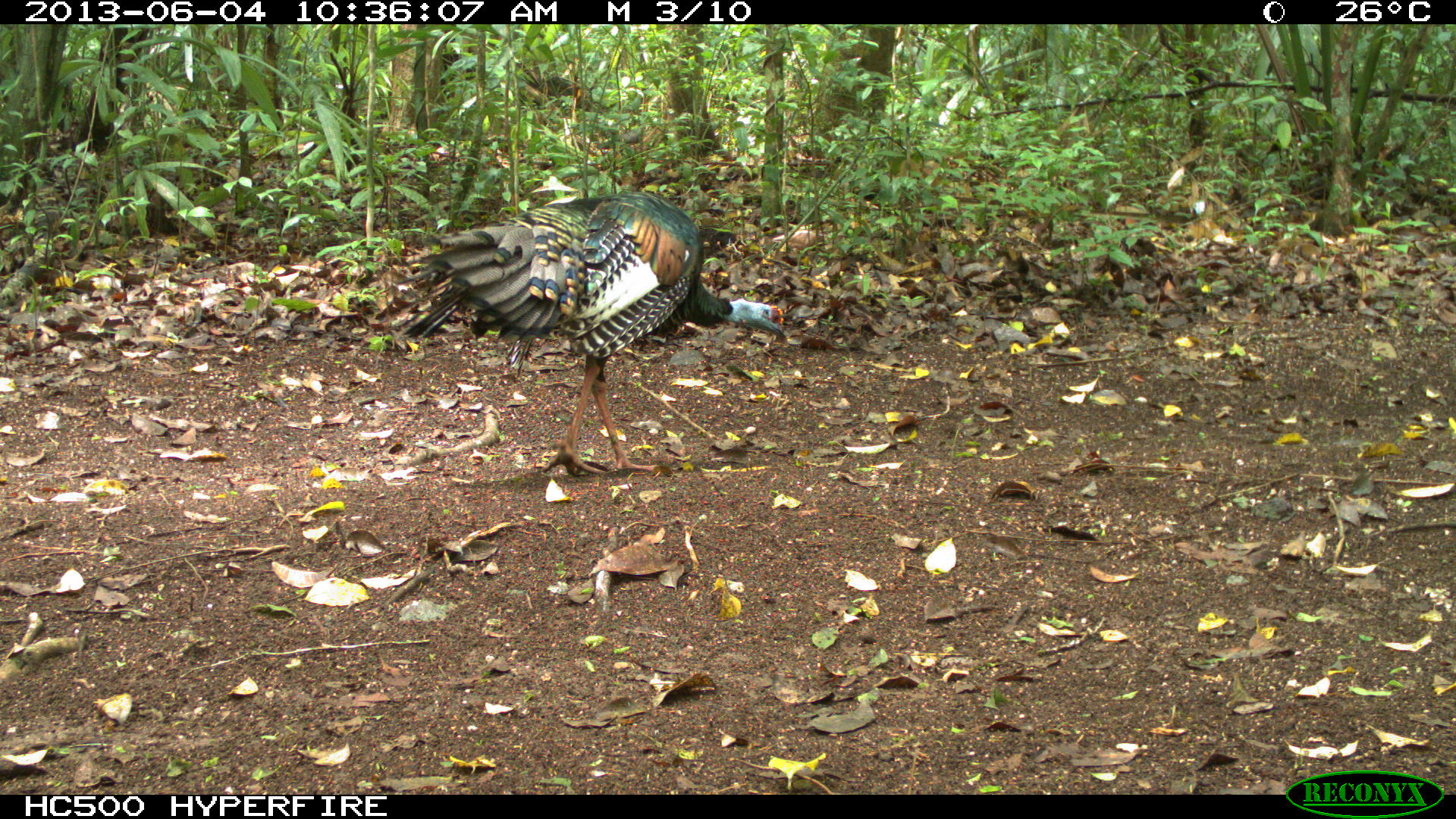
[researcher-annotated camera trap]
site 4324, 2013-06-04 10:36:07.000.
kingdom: Animalia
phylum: Chordata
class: Aves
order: Galliformes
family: Phasianidae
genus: Meleagris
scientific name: Meleagris ocellata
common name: ocellated turkey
Meleagris ocellata (ocellated turkey), count 1, sex male.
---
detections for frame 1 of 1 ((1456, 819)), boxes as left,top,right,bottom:
meleagris ocellata: 394,189,787,478